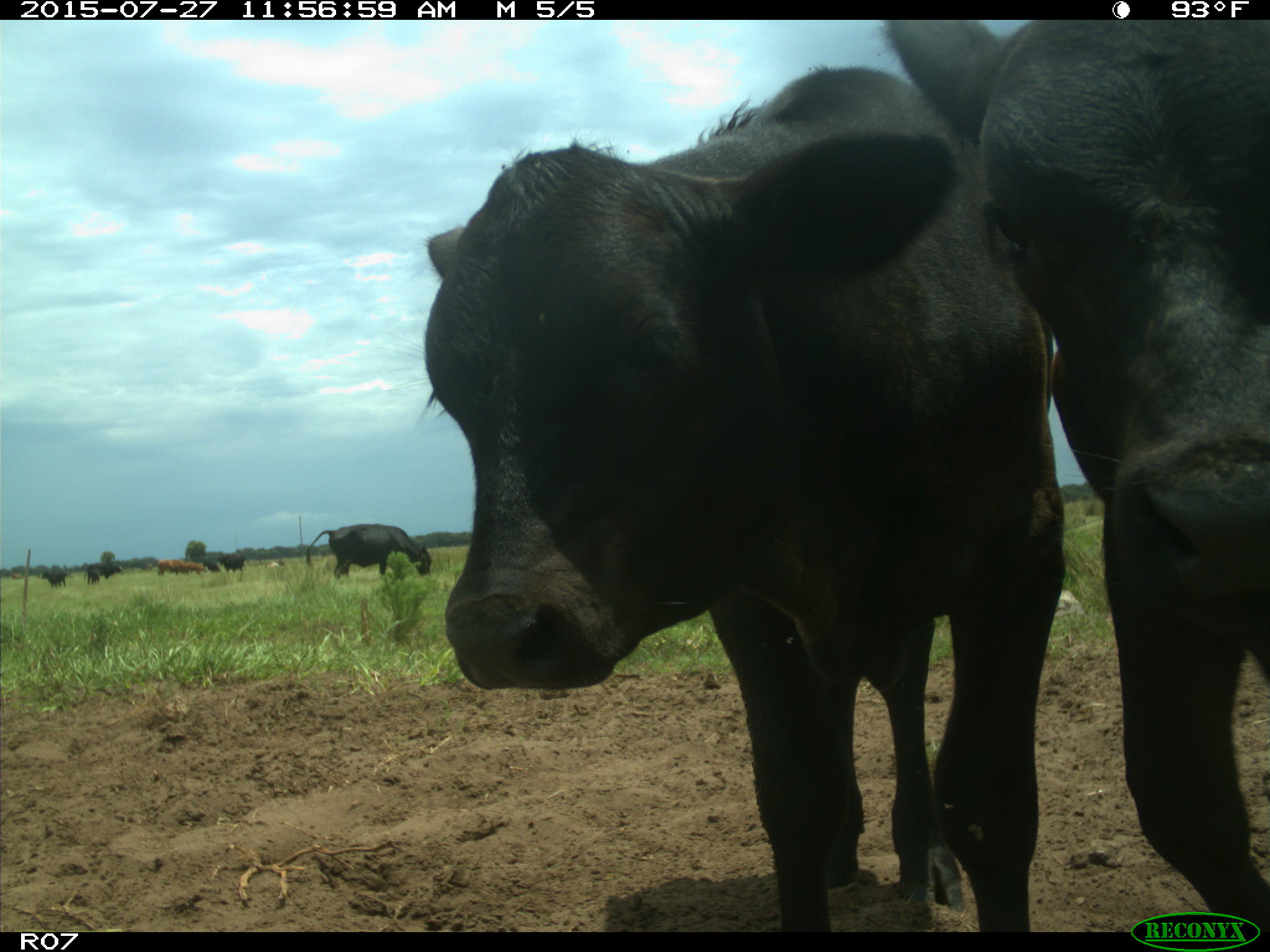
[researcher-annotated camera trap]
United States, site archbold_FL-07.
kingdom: Animalia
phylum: Chordata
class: Mammalia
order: Artiodactyla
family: Bovidae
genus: Bos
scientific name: Bos taurus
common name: domestic cow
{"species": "Bos taurus (domestic cow)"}